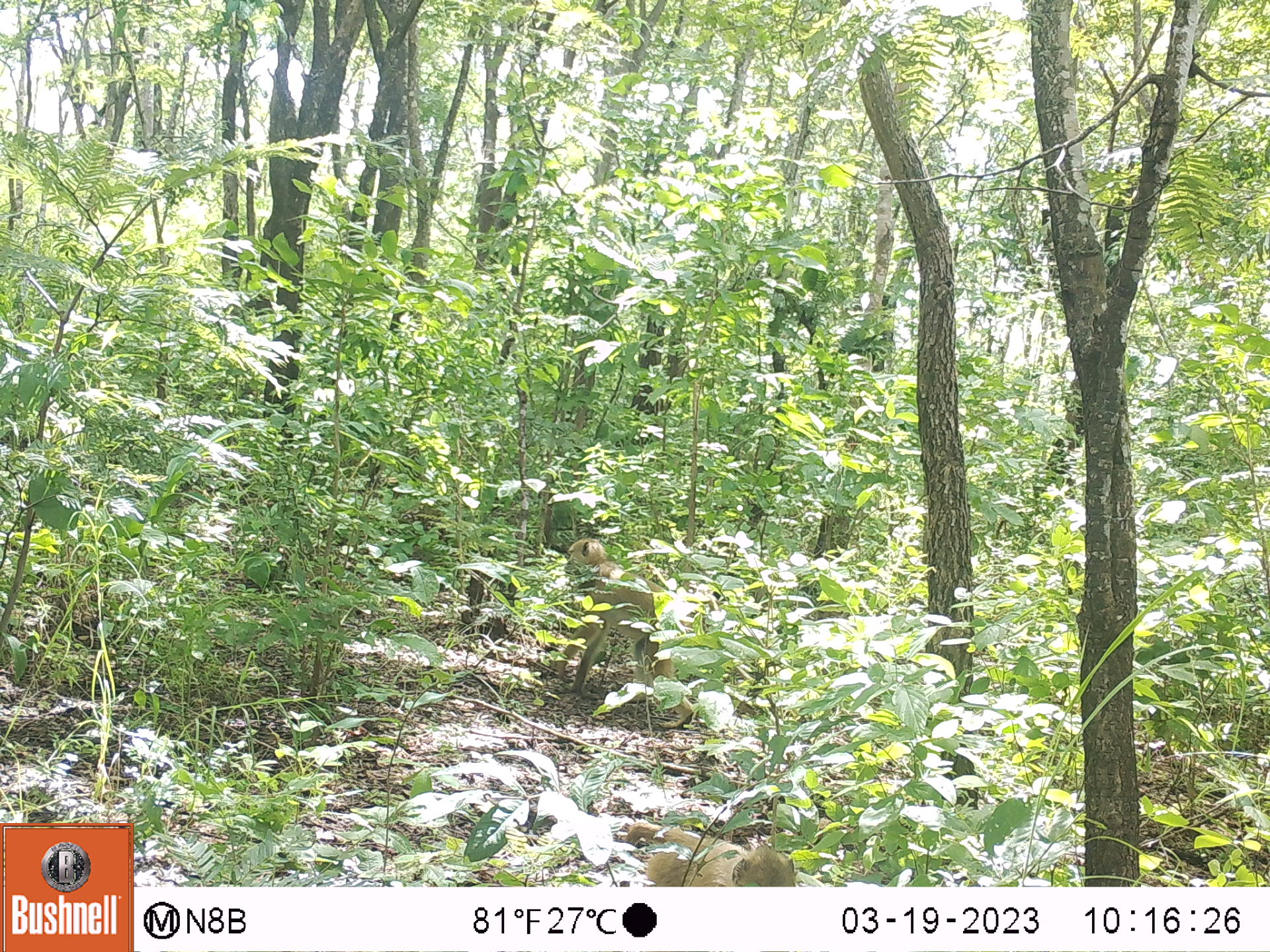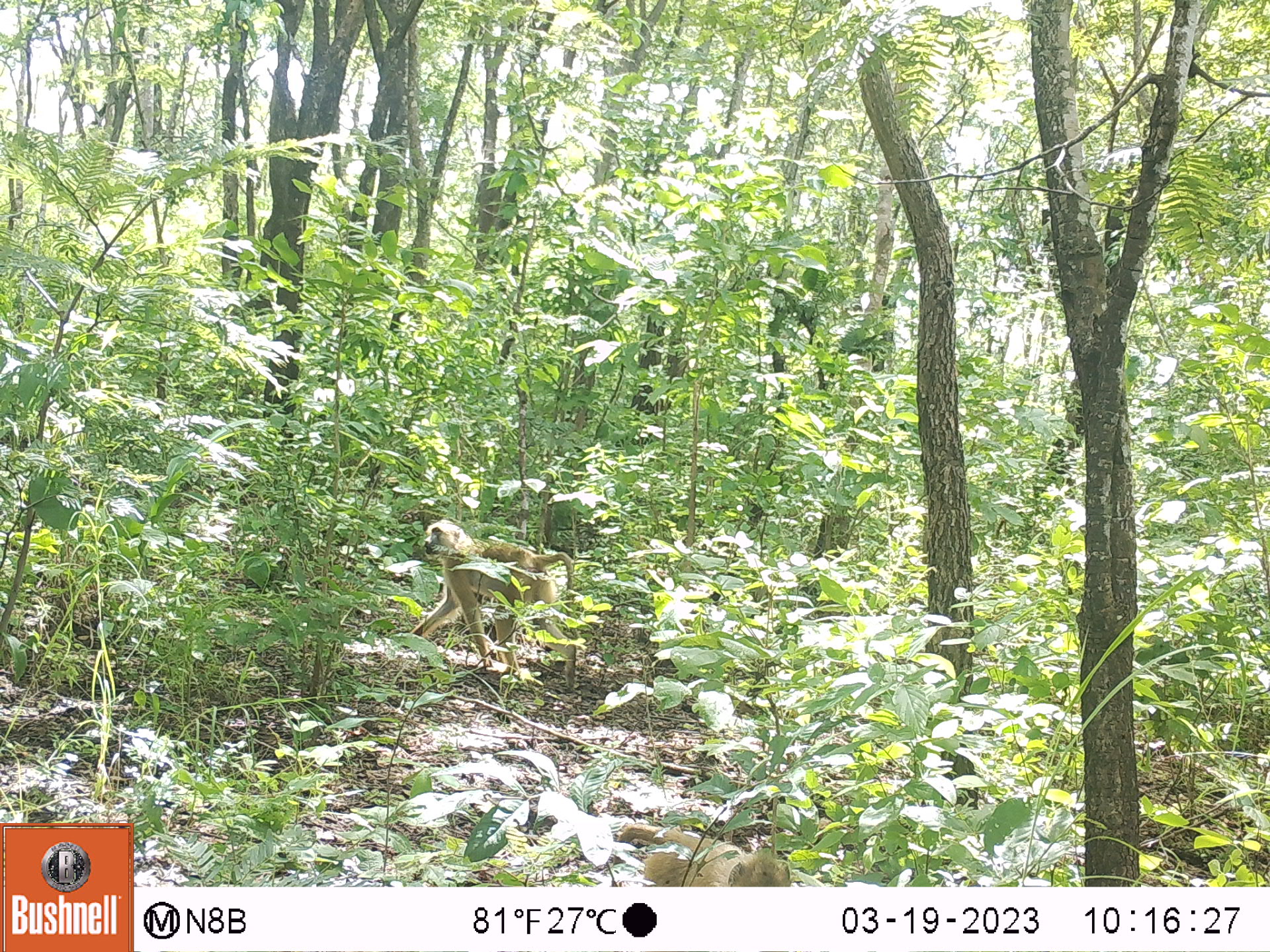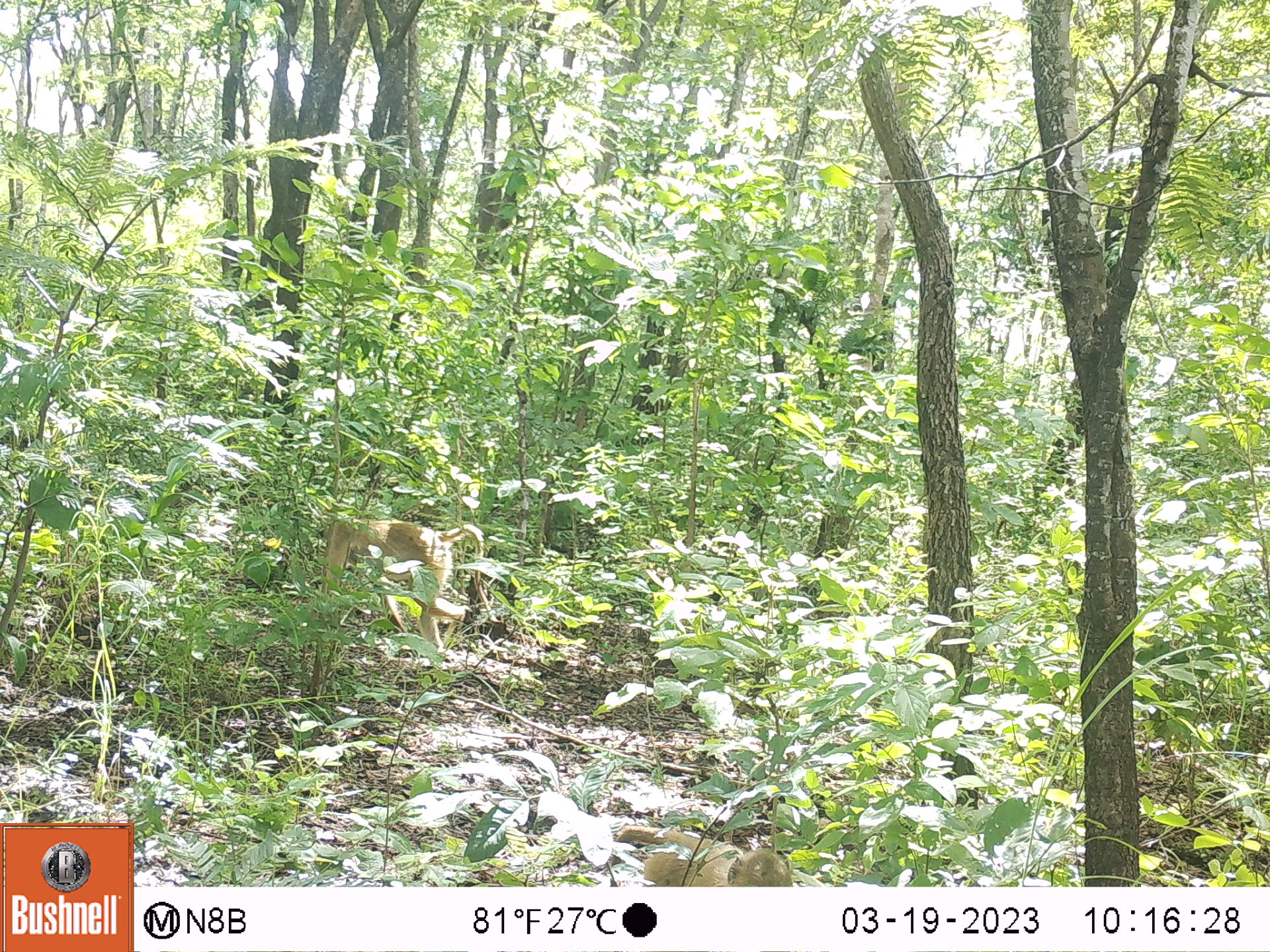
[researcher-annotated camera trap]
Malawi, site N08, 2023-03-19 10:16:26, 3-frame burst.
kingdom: Animalia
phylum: Chordata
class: Mammalia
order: Primates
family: Cercopithecidae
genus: Papio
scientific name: Papio cynocephalus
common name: yellow baboon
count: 2